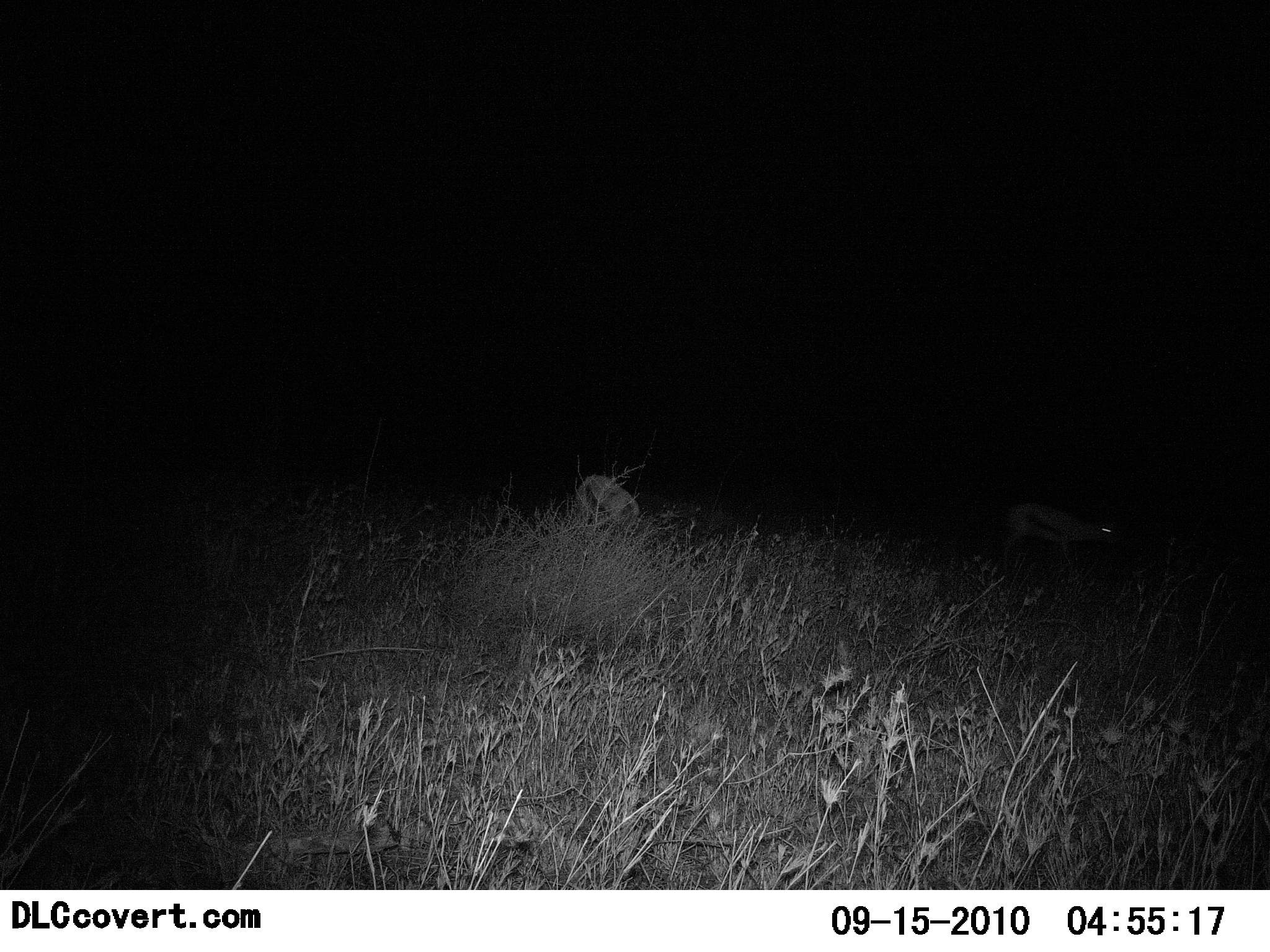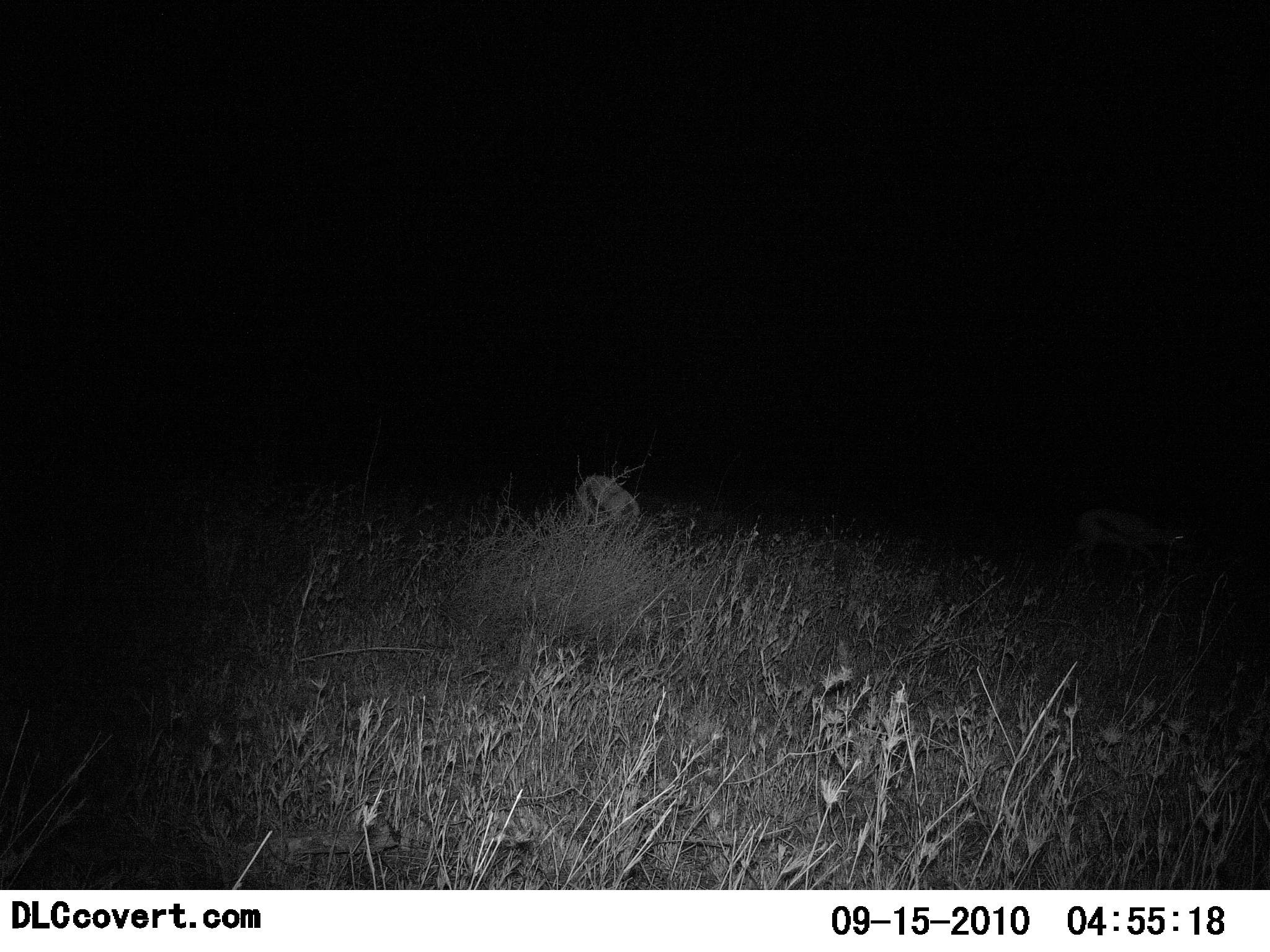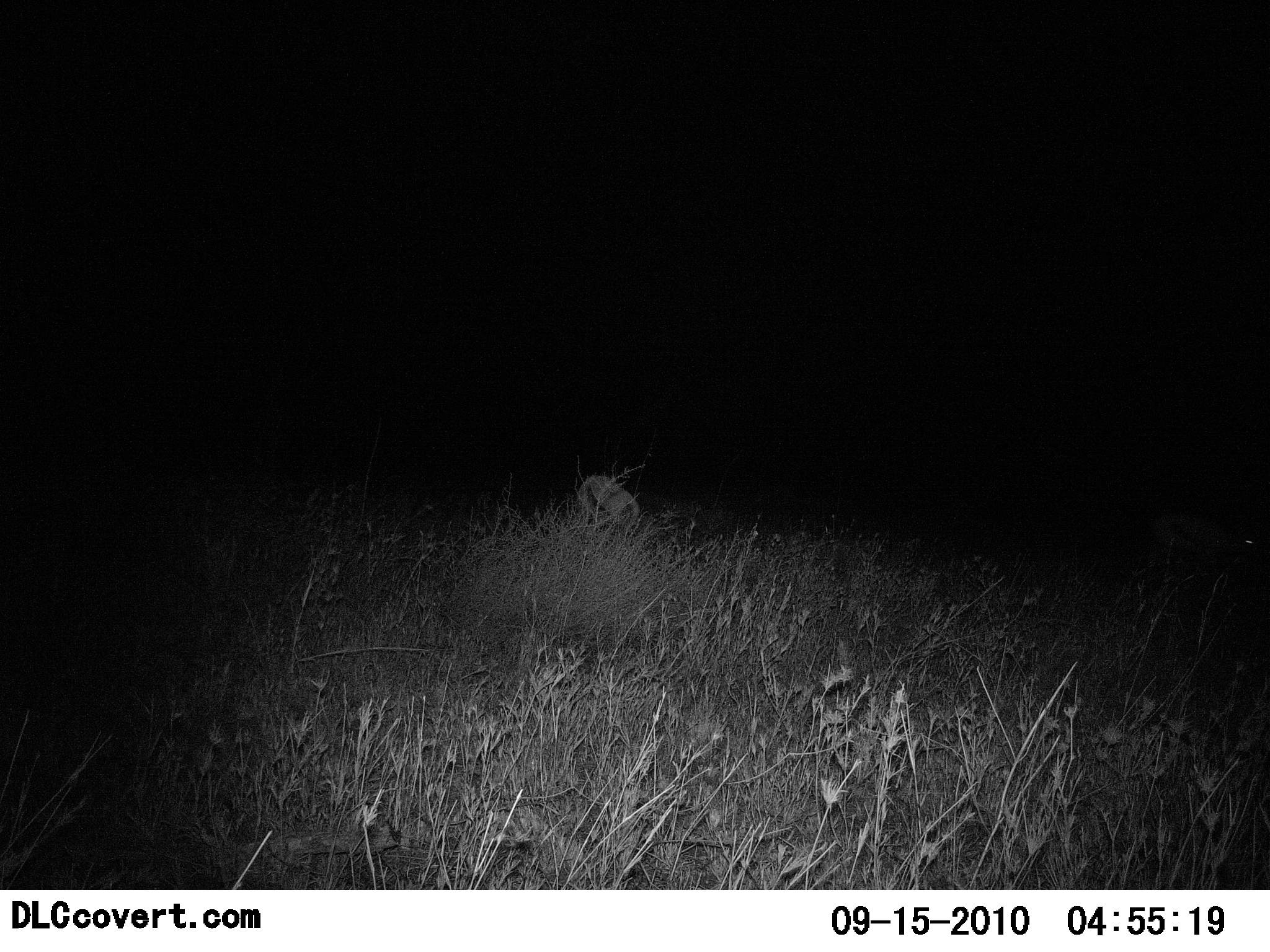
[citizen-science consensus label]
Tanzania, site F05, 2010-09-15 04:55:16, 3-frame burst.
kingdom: Animalia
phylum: Chordata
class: Mammalia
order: Artiodactyla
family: Bovidae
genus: Eudorcas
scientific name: Eudorcas thomsonii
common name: thomson's gazelle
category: gazellethomsons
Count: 1.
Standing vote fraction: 6%.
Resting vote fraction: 0%.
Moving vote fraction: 94%.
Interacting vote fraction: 0%.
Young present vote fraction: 0%.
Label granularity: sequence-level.